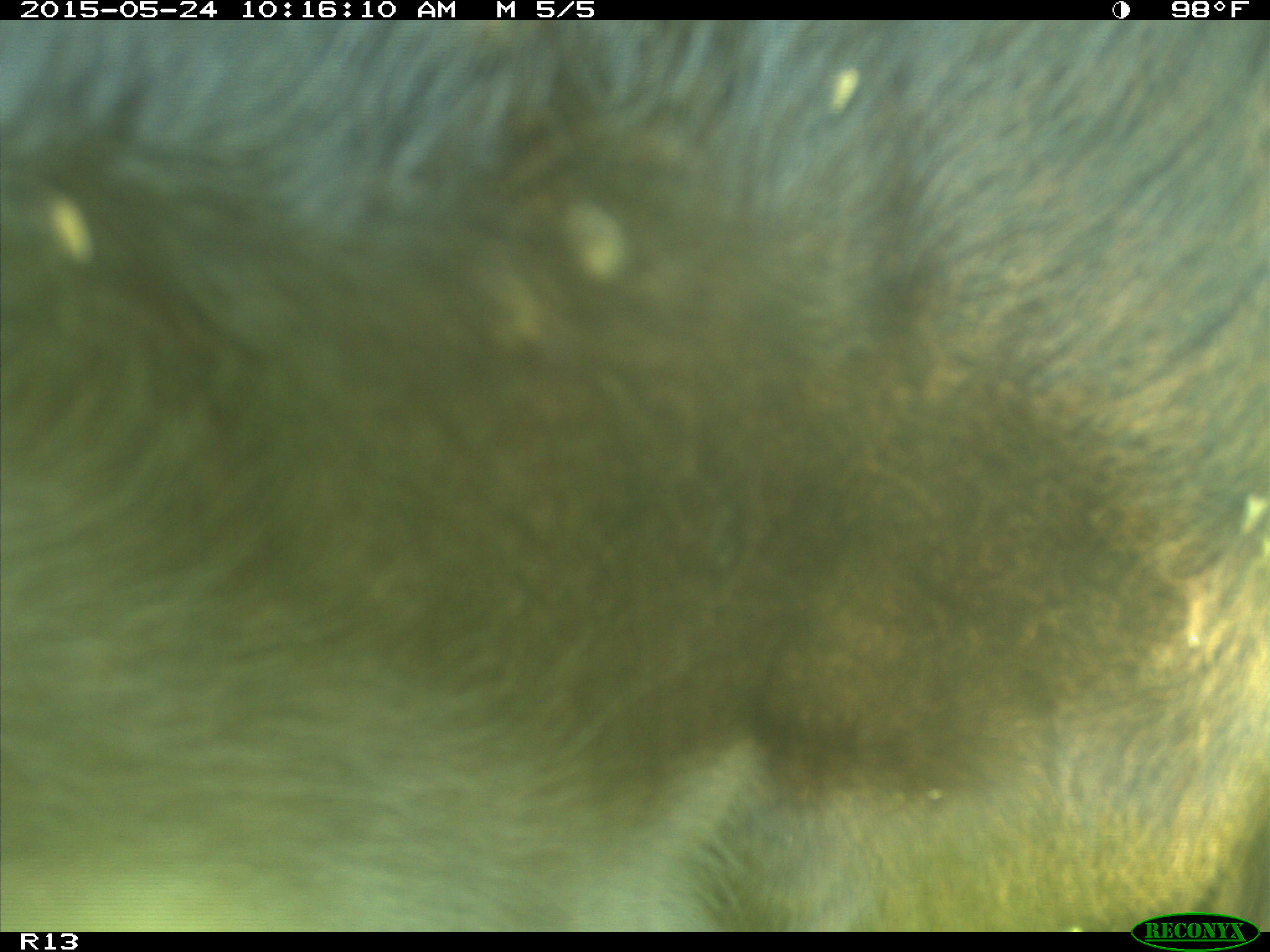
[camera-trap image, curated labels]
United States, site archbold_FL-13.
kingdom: Animalia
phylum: Chordata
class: Mammalia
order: Artiodactyla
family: Bovidae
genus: Bos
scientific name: Bos taurus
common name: domestic cow